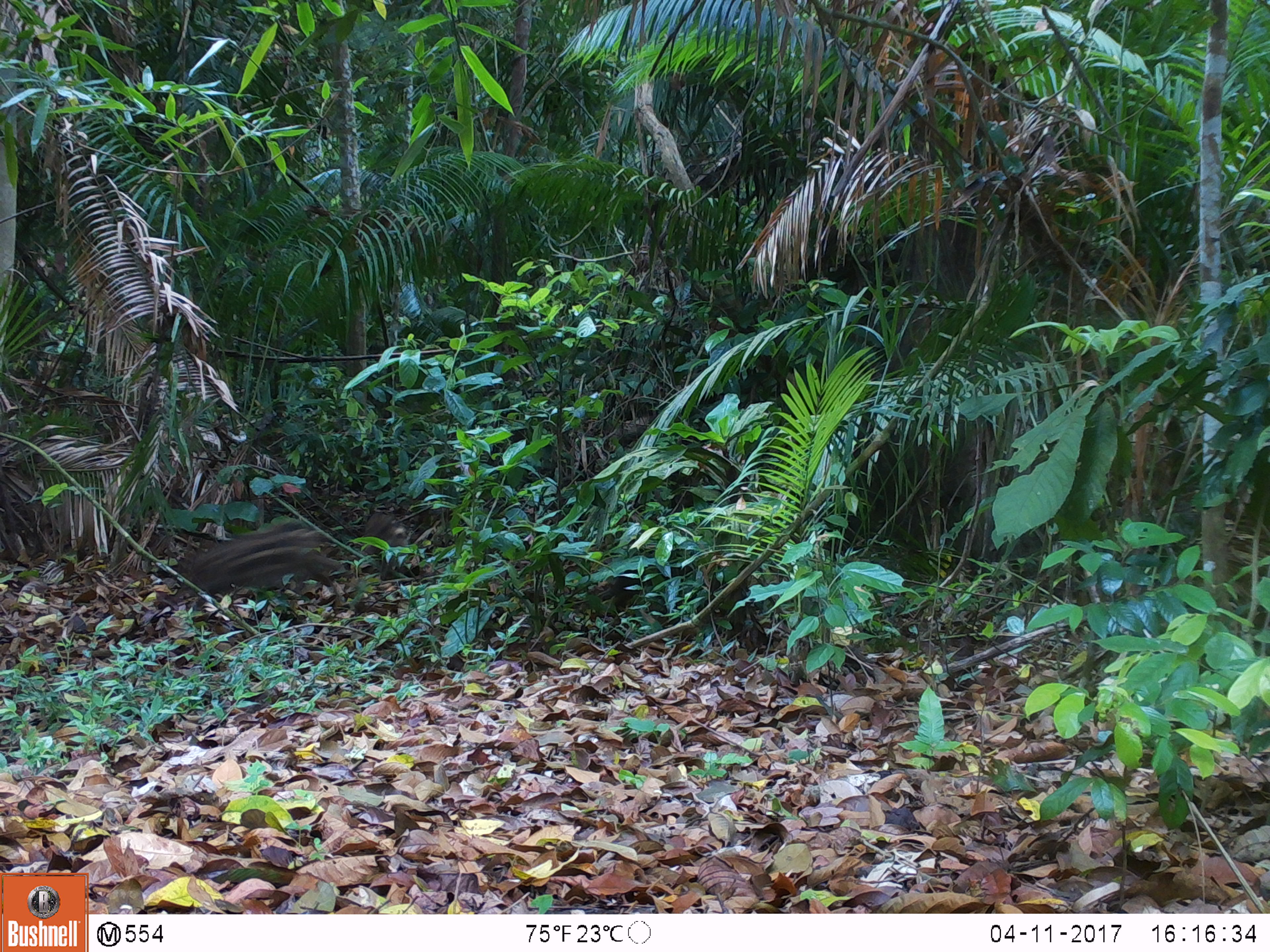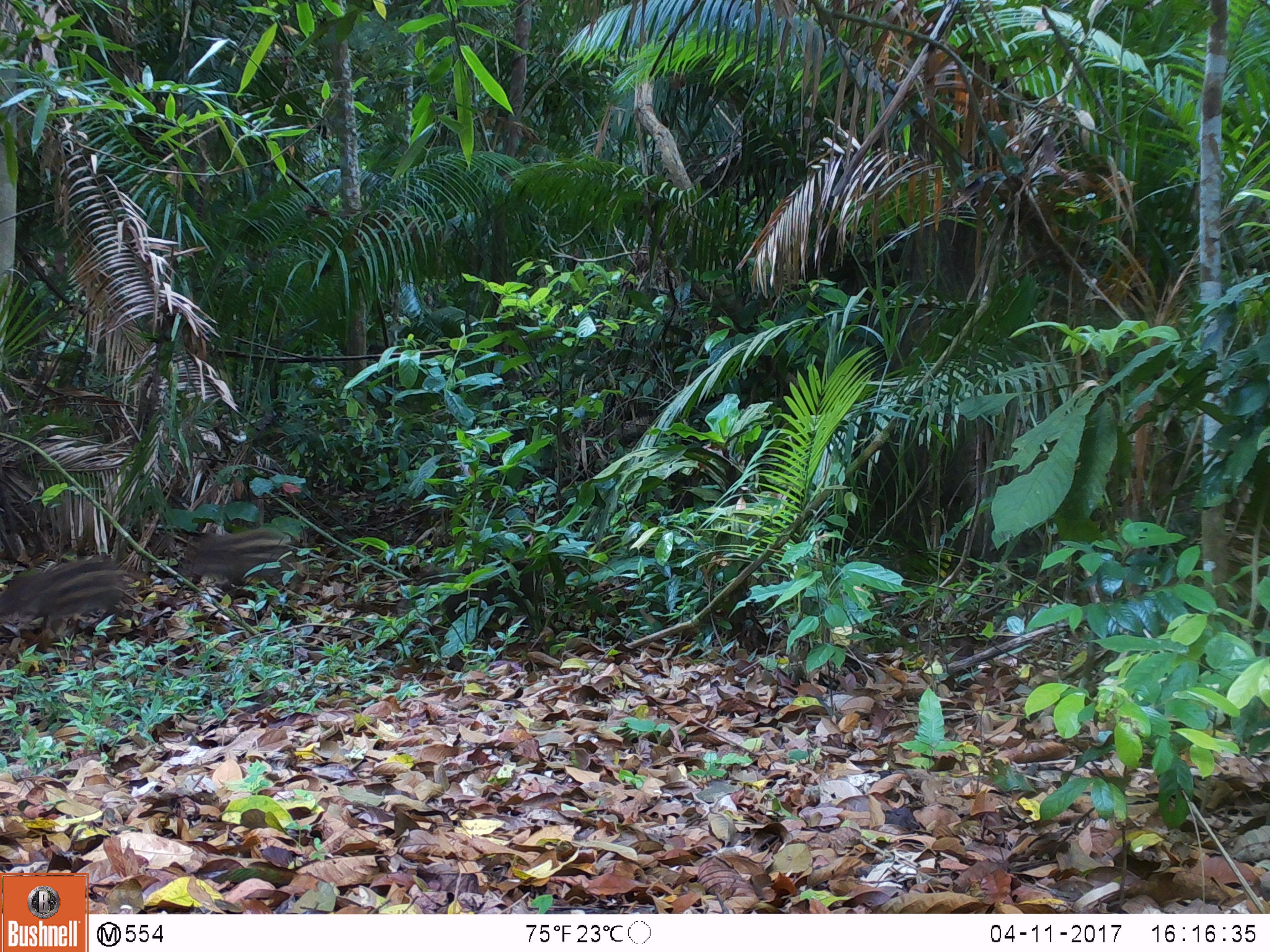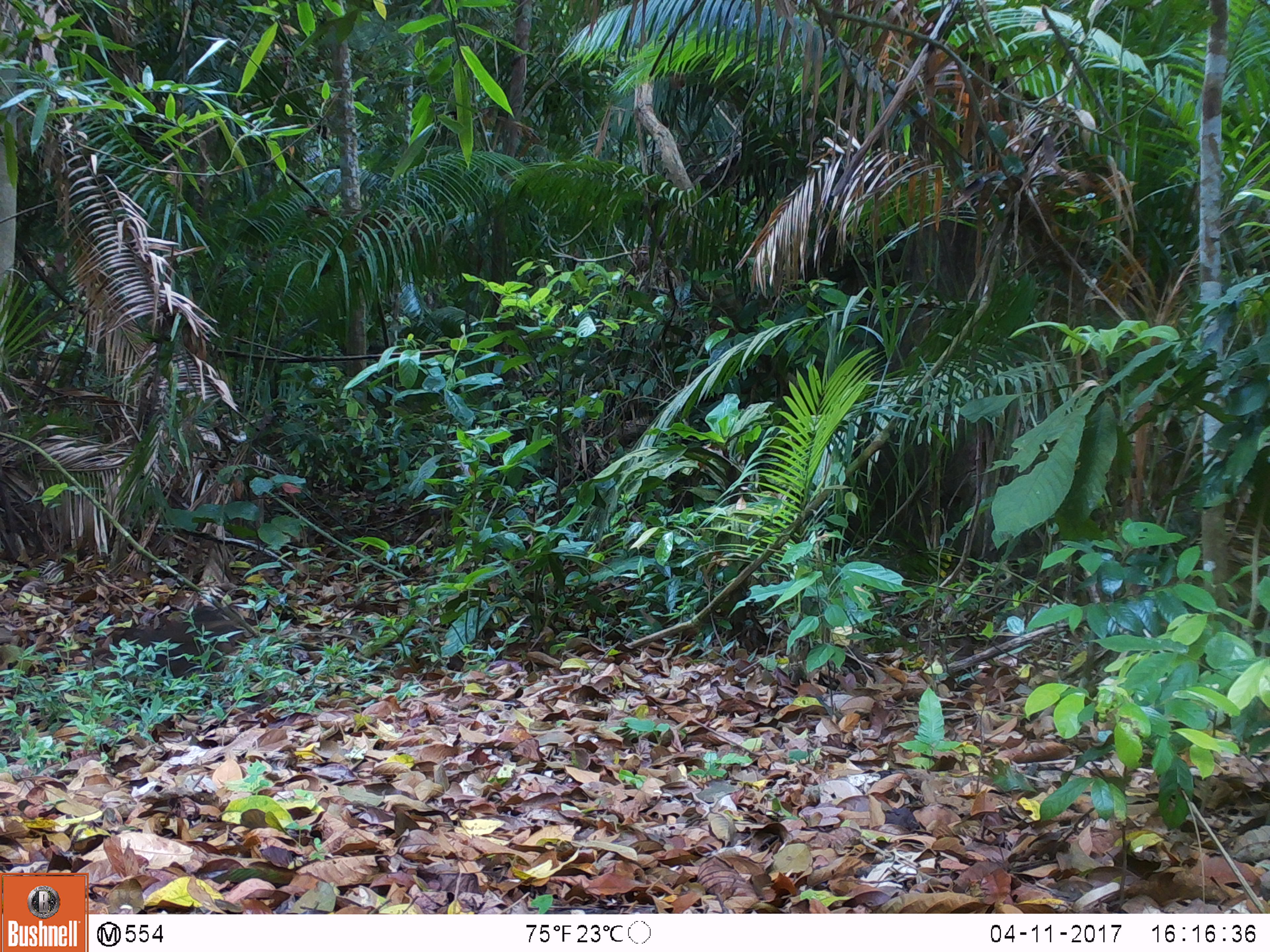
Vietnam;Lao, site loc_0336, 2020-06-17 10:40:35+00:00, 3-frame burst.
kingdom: Animalia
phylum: Chordata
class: Mammalia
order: Artiodactyla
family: Suidae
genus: Sus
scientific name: Sus scrofa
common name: eurasian wild pig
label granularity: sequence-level